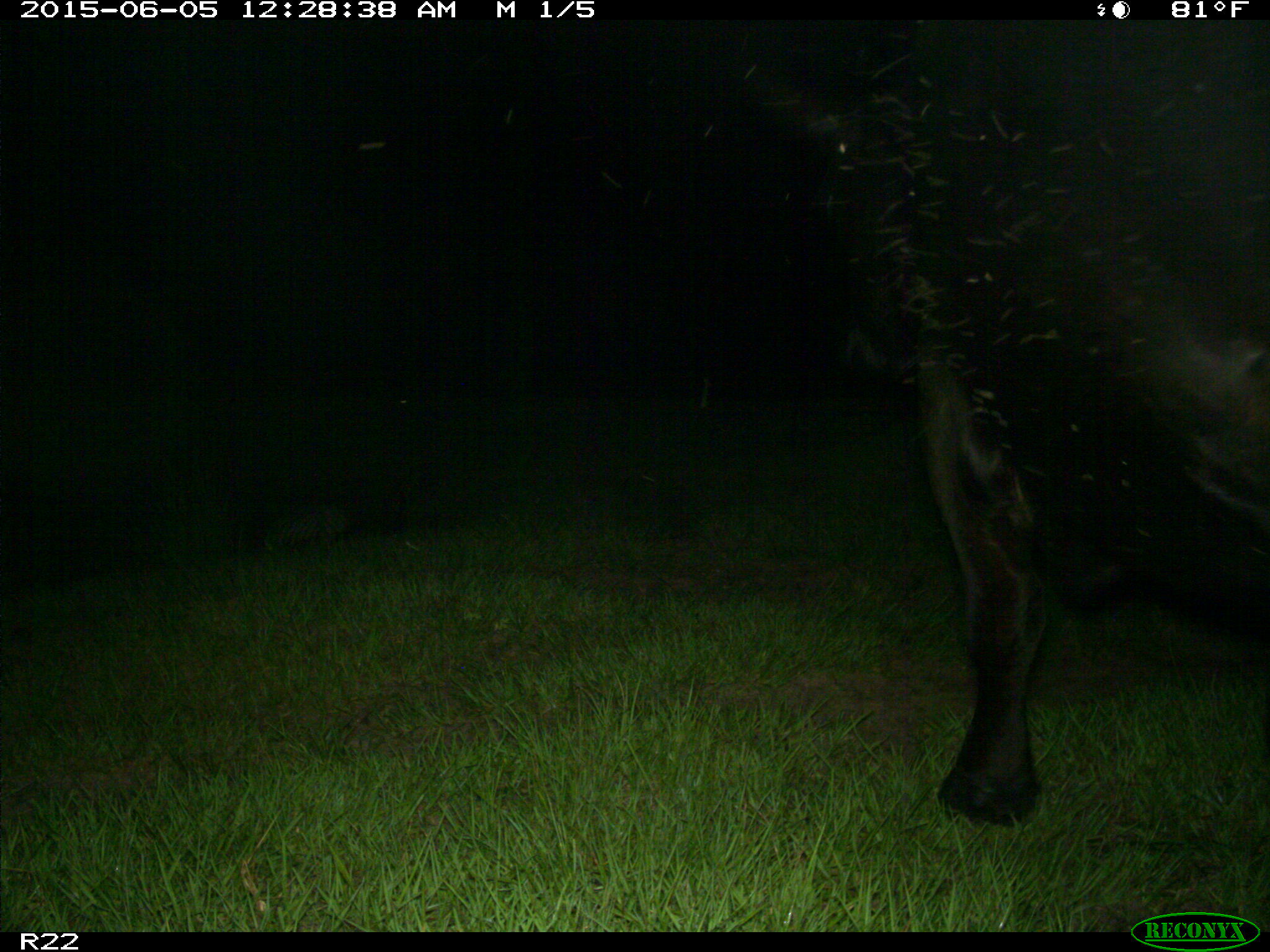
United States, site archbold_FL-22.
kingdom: Animalia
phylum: Chordata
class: Mammalia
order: Artiodactyla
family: Bovidae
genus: Bos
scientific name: Bos taurus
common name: domestic cow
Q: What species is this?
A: Bos taurus (domestic cow).